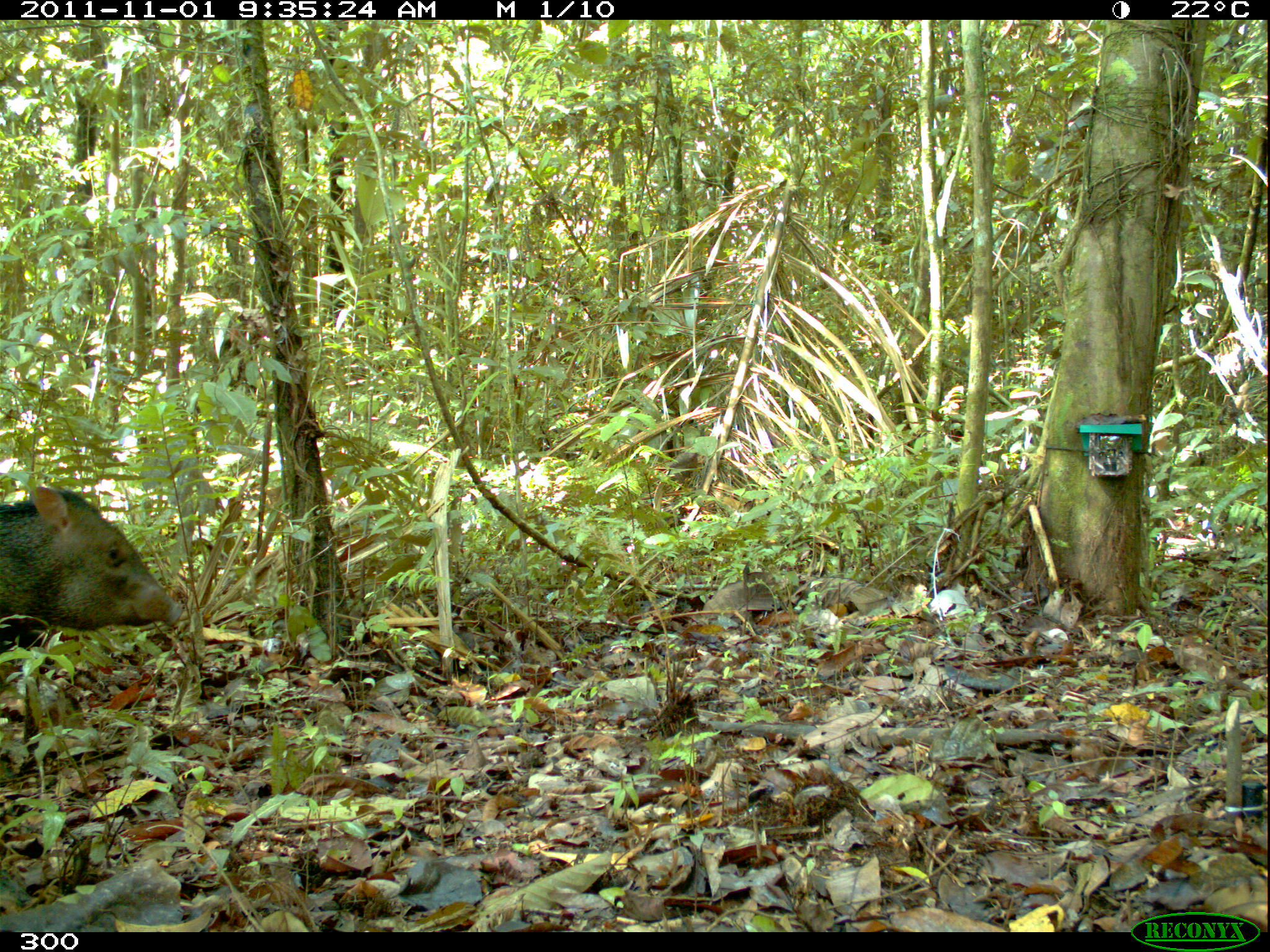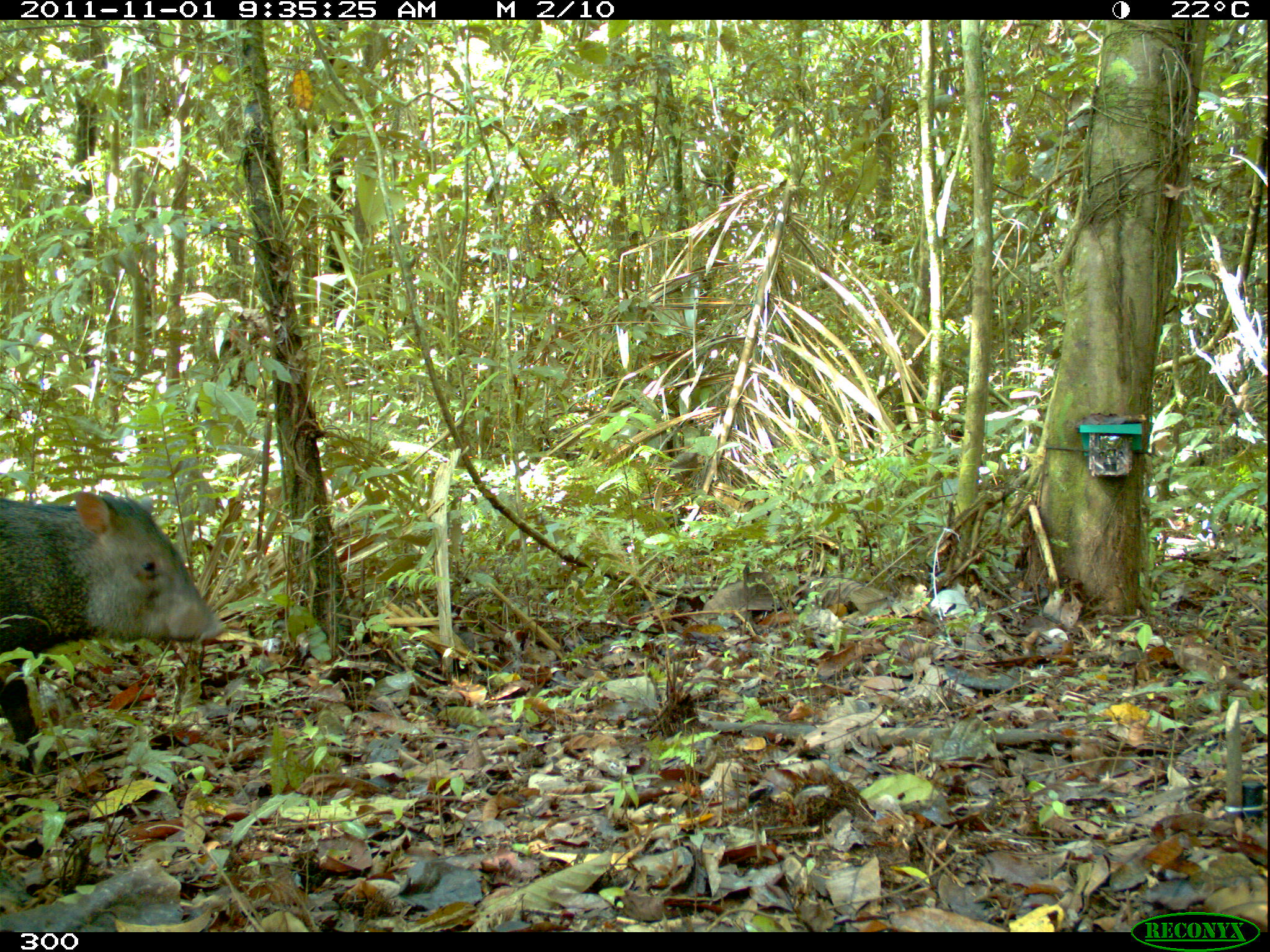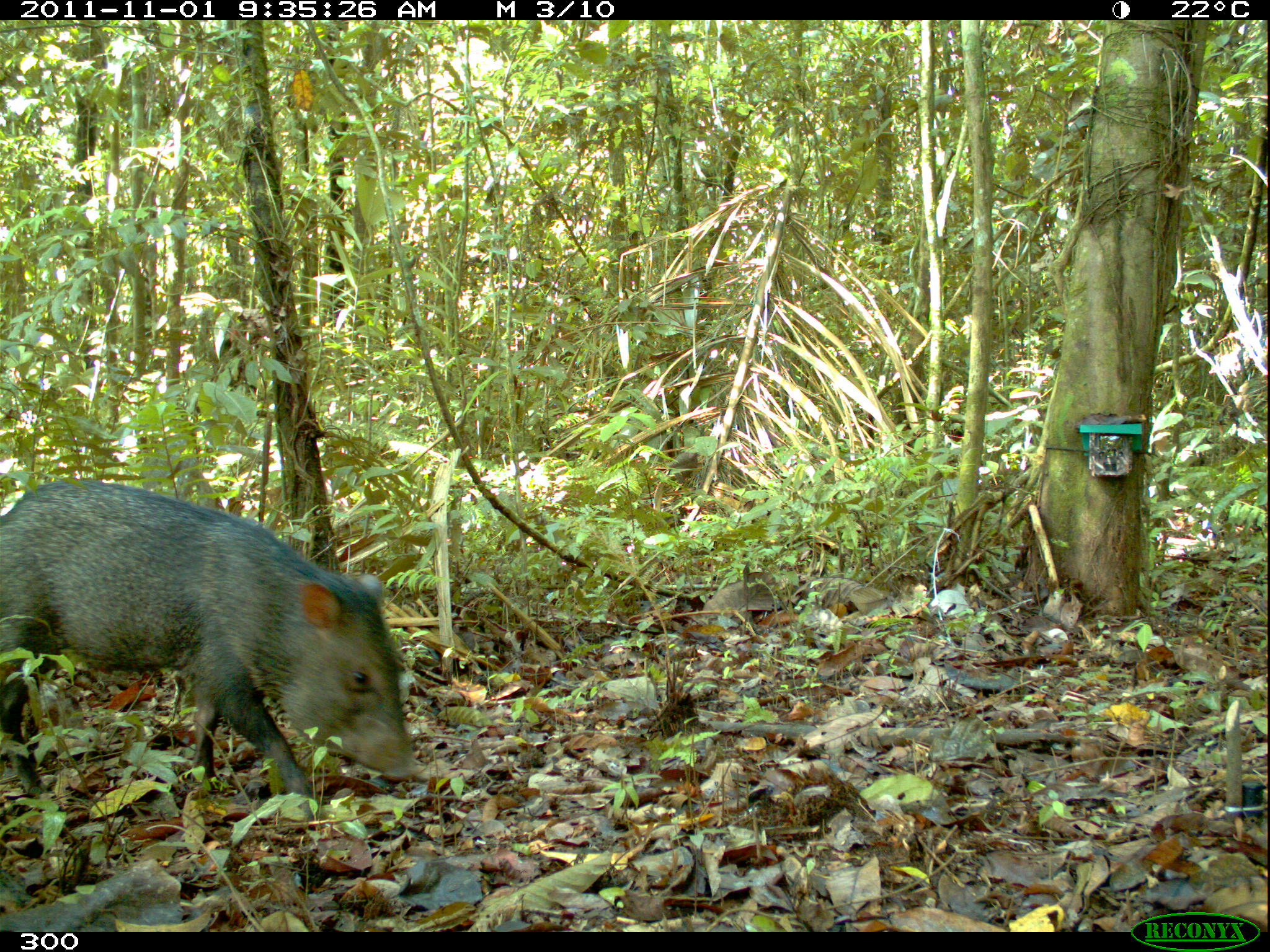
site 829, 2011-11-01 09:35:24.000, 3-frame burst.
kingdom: Animalia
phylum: Chordata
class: Mammalia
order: Artiodactyla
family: Tayassuidae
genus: Pecari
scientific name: Pecari tajacu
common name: collared peccary